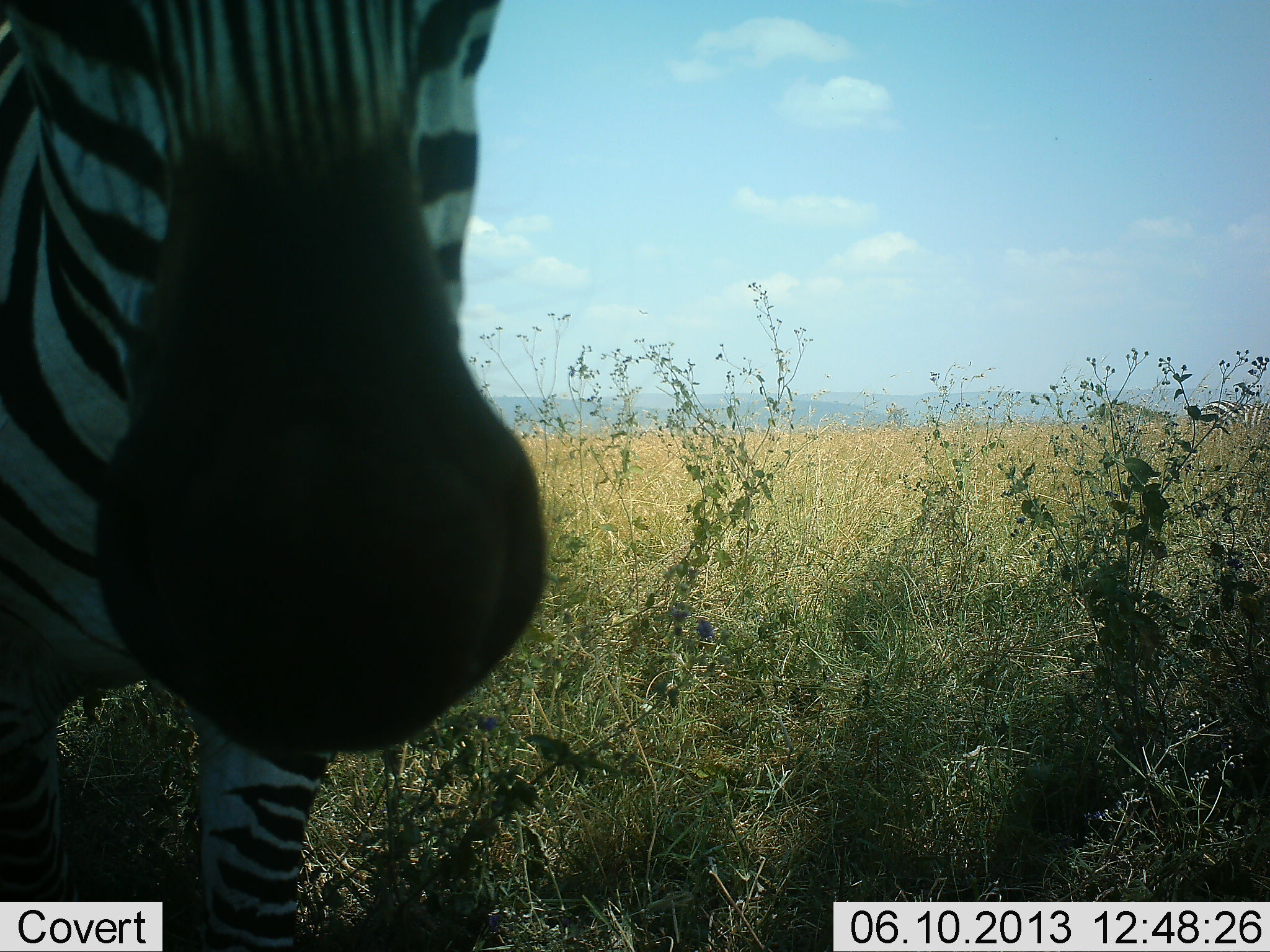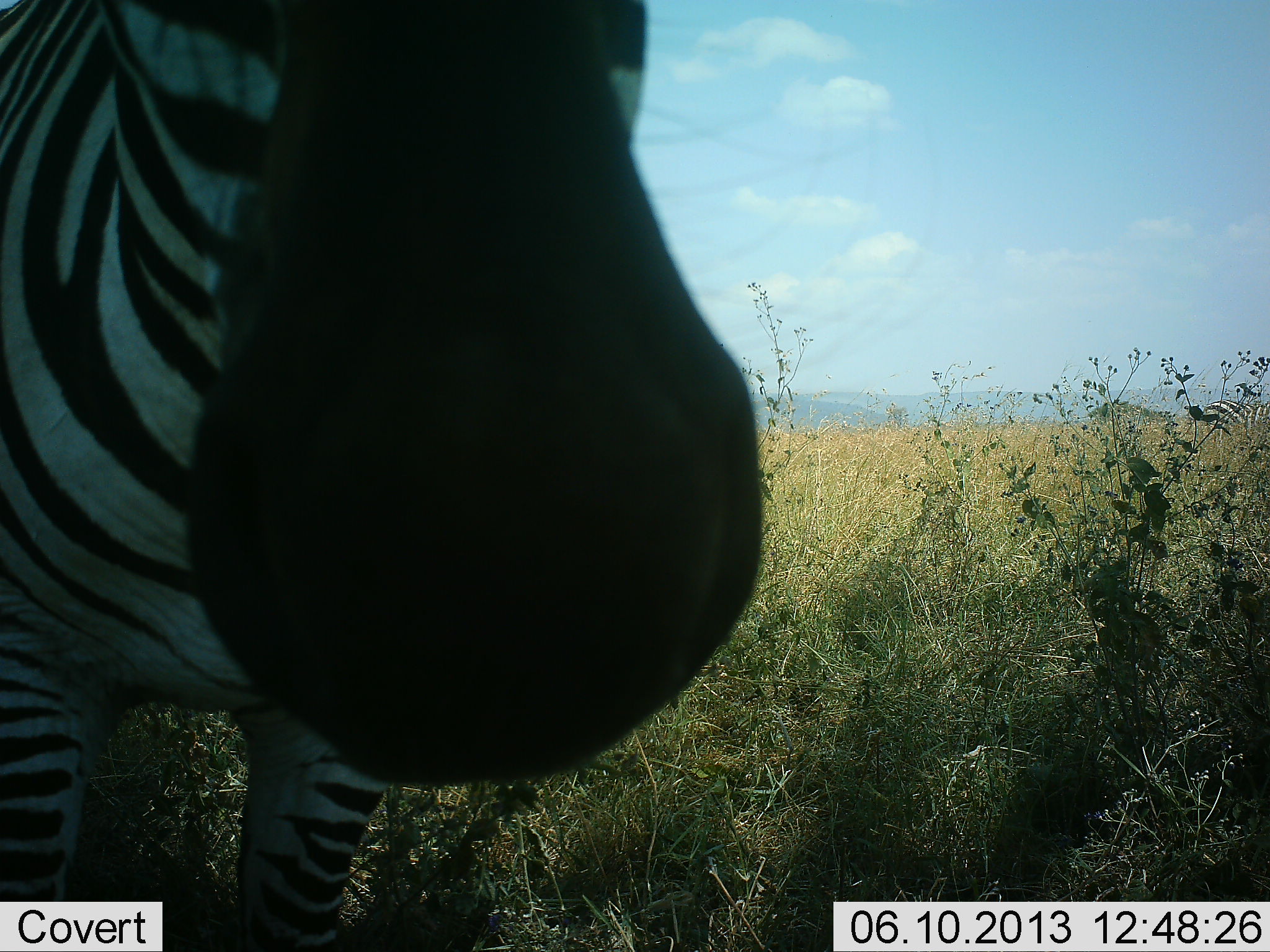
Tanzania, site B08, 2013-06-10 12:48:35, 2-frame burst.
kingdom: Animalia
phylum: Chordata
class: Mammalia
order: Perissodactyla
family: Equidae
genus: Equus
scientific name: Equus quagga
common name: plains zebra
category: zebra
Zebra (plains zebra) (Equus quagga), count 1. Behavior (volunteer vote fractions): standing 56%, resting 0%, moving 34%, interacting 12%. Young present (vote fraction): 0%. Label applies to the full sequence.